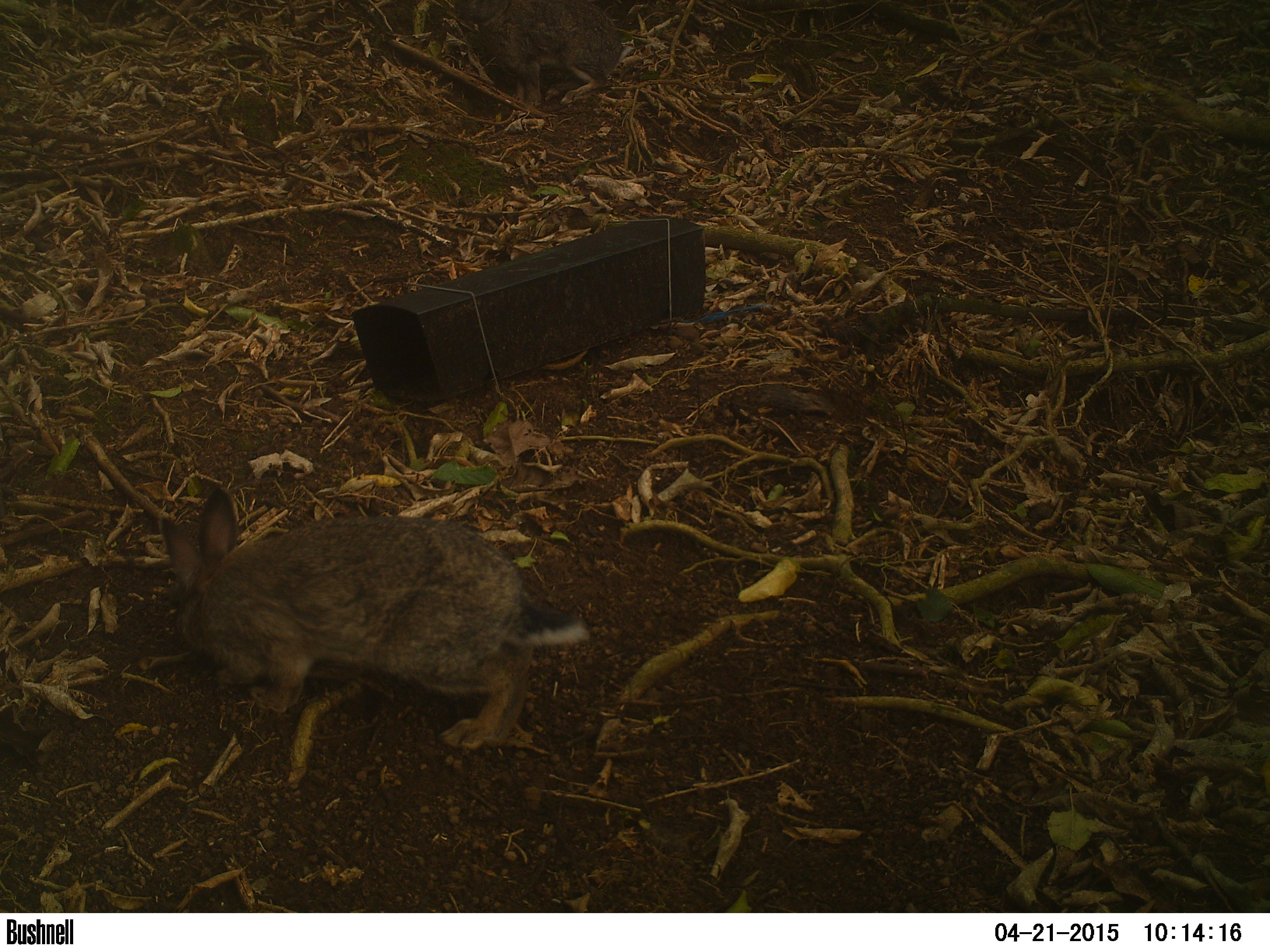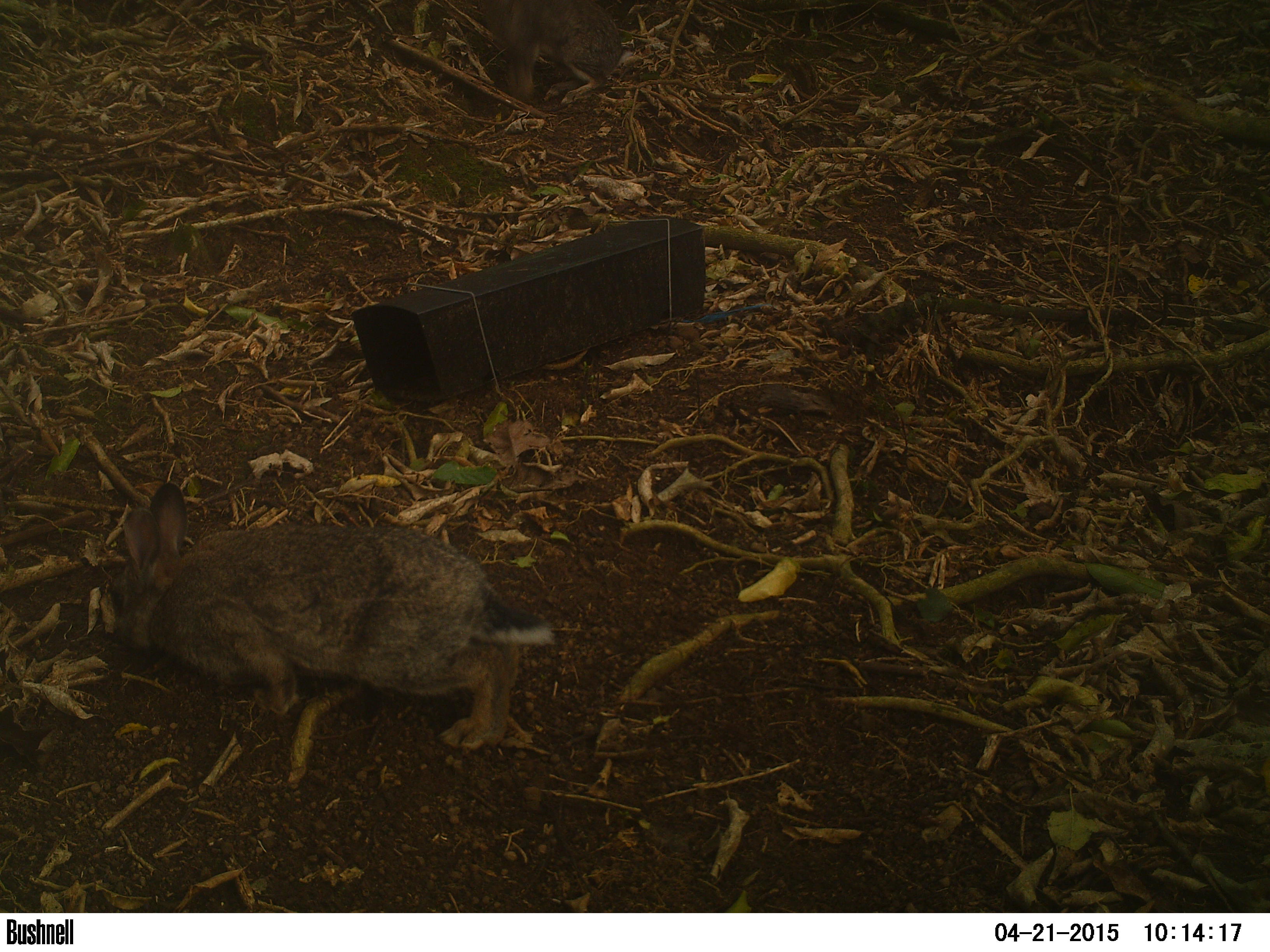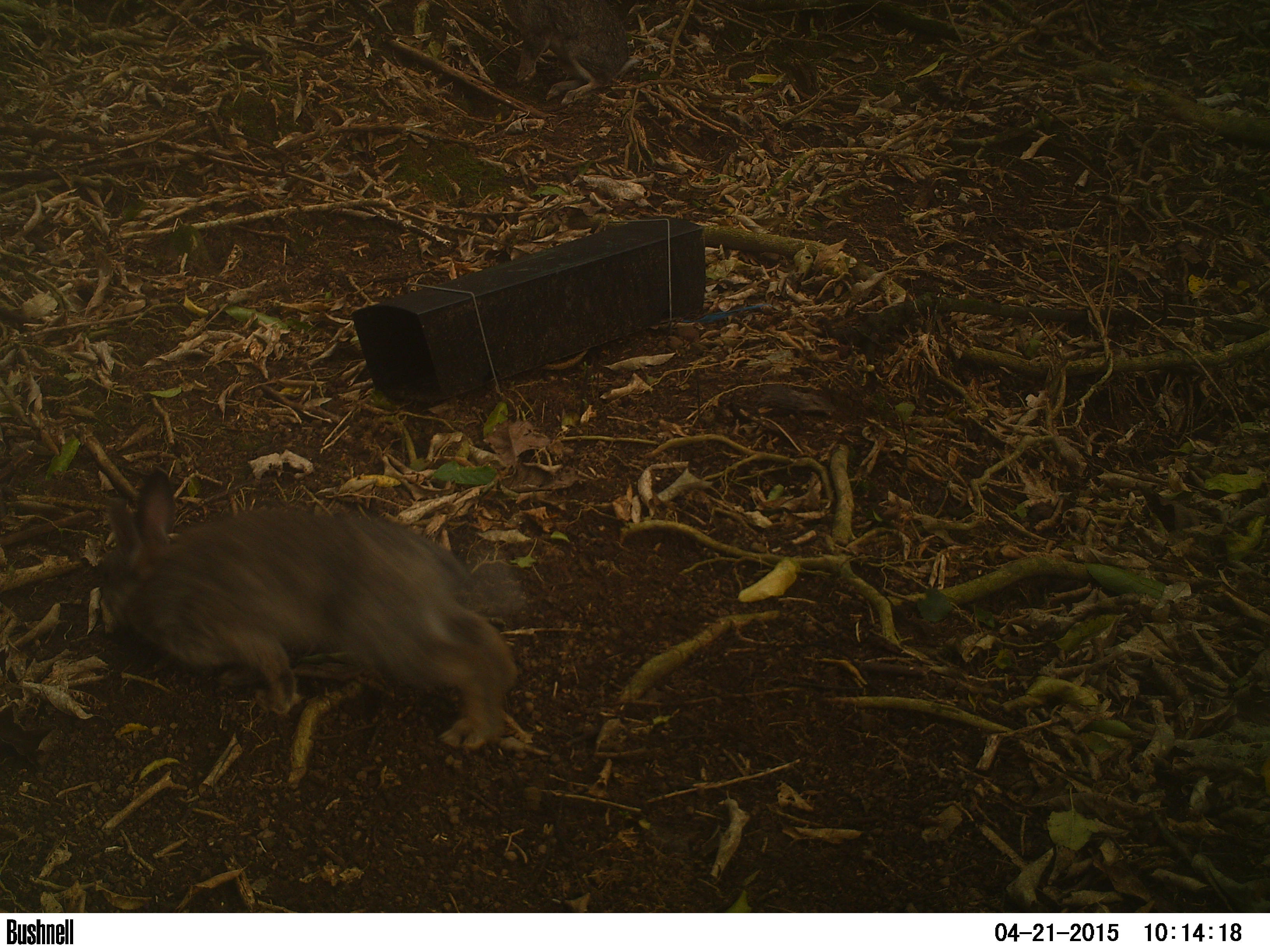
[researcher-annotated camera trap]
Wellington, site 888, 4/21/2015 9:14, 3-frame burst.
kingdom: Animalia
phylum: Chordata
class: Mammalia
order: Lagomorpha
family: Leporidae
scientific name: Leporidae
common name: rabbit